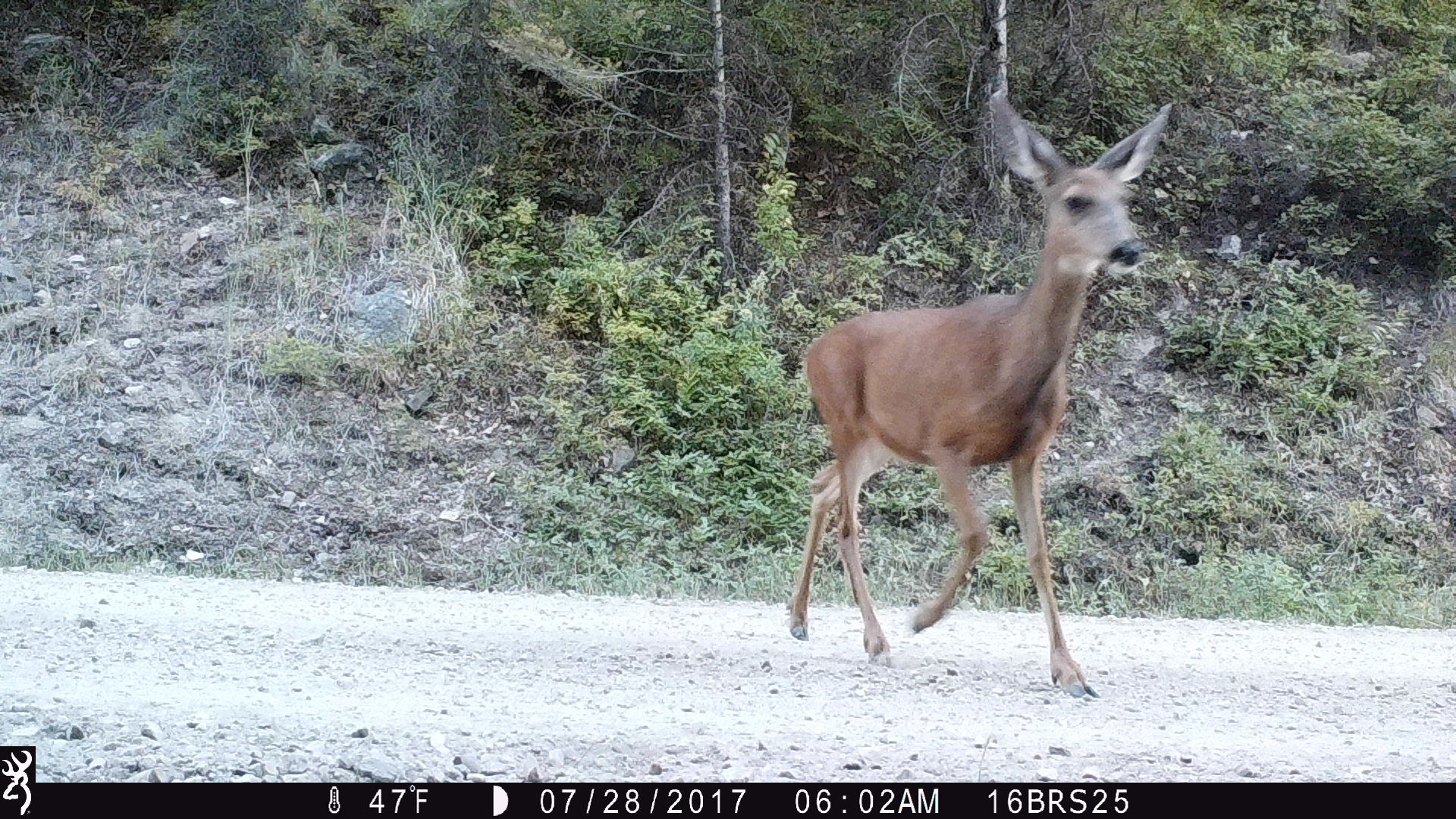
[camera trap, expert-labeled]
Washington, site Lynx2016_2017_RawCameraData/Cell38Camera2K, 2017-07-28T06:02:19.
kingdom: Animalia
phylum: Chordata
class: Mammalia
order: Artiodactyla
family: Cervidae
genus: Odocoileus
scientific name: Odocoileus hemionus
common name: mule deer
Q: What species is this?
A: Odocoileus hemionus (mule deer).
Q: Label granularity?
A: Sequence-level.